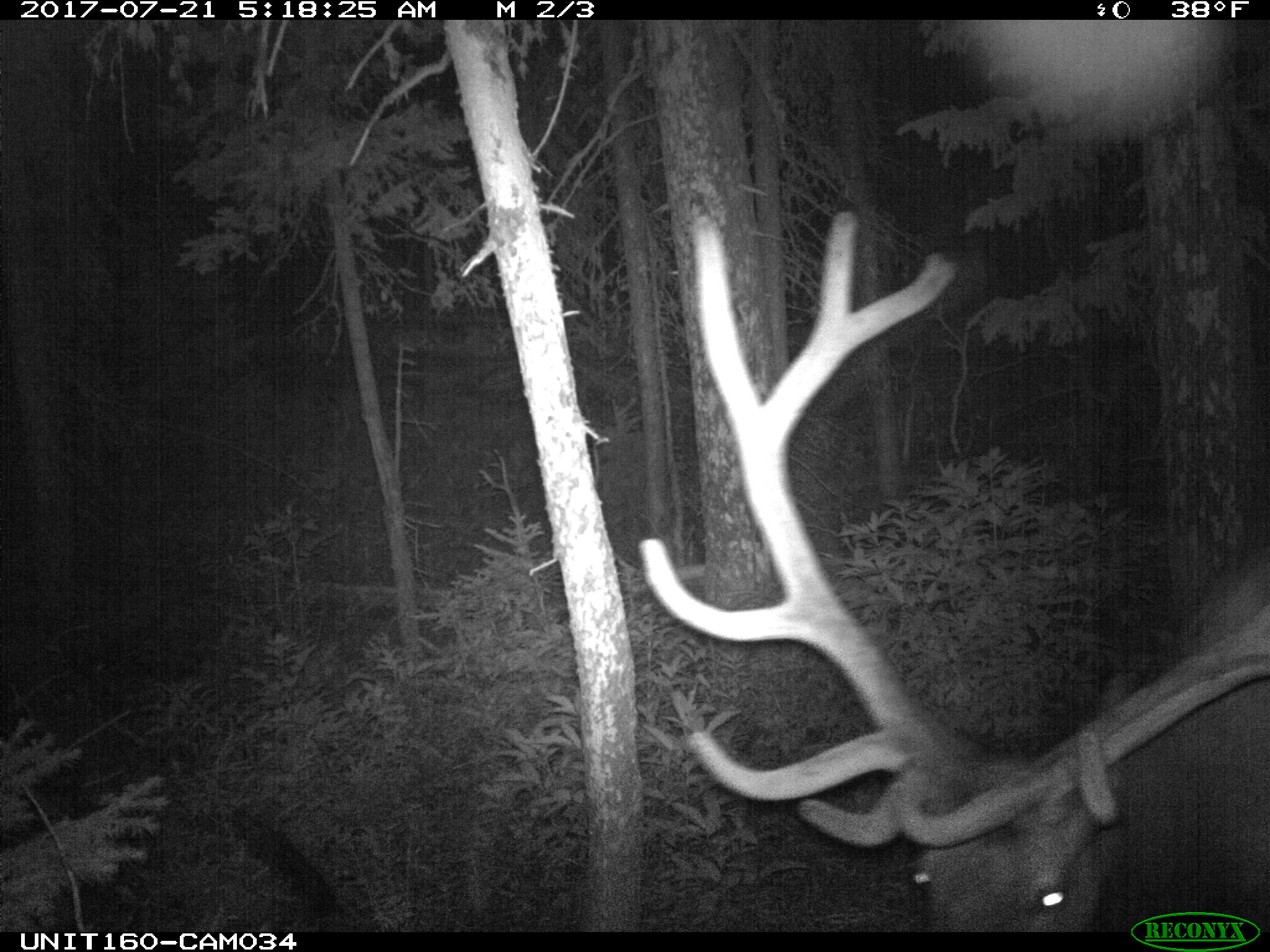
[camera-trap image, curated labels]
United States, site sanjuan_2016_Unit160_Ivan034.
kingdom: Animalia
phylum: Chordata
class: Mammalia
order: Artiodactyla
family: Cervidae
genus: Cervus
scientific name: Cervus elaphus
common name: red deer